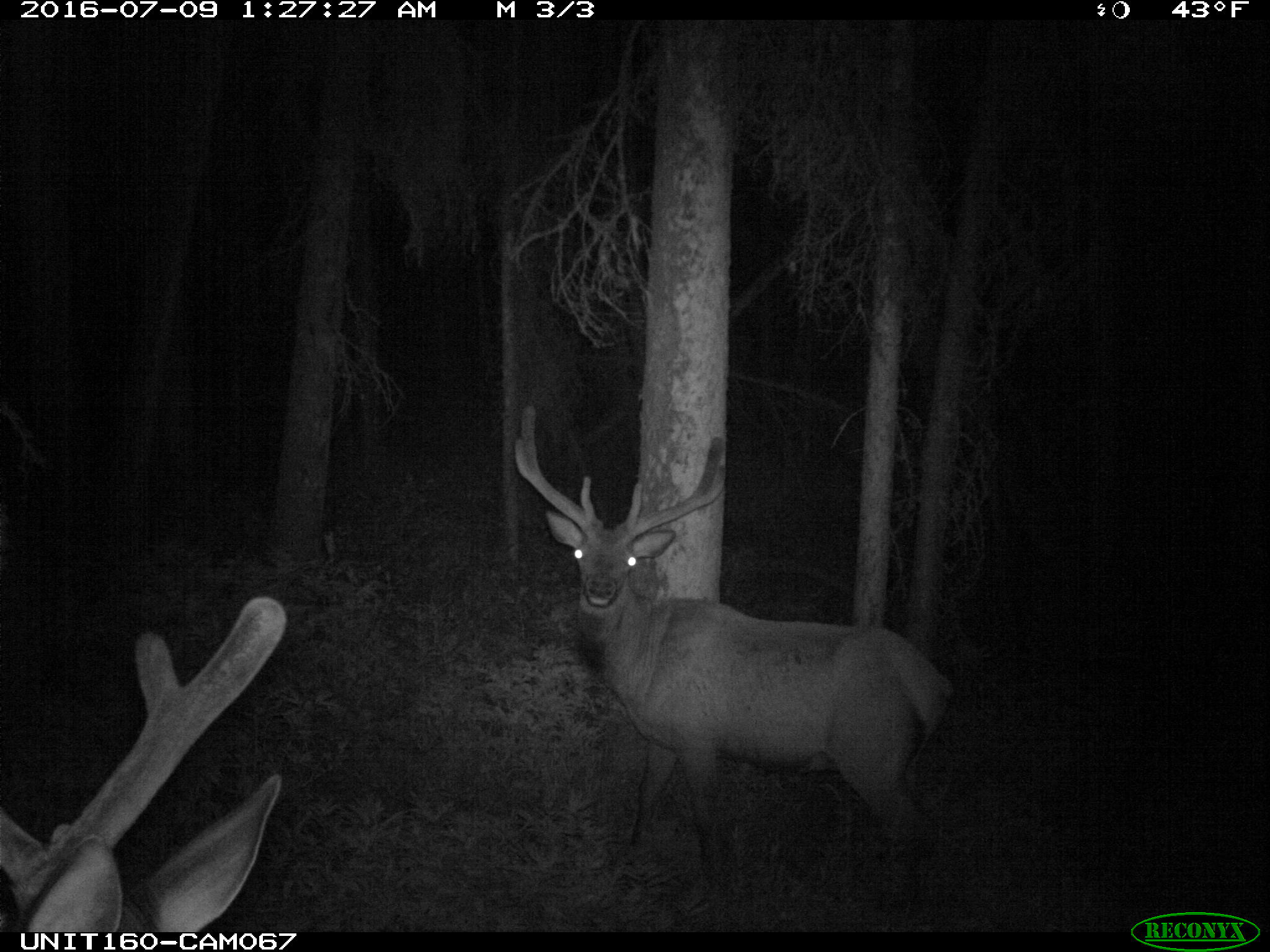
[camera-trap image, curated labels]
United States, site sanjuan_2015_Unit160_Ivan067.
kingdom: Animalia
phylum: Chordata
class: Mammalia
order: Artiodactyla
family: Cervidae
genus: Cervus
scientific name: Cervus elaphus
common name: red deer